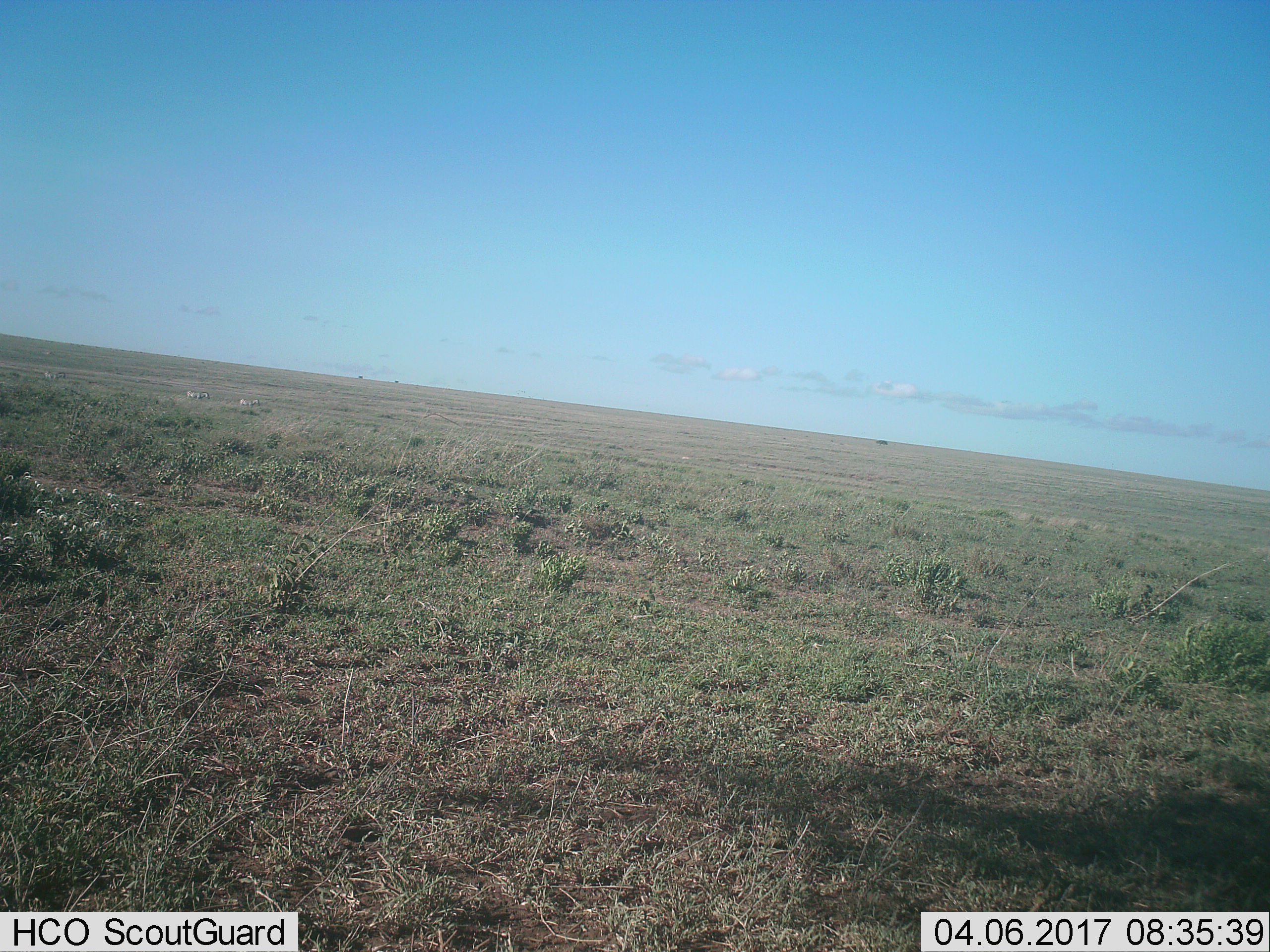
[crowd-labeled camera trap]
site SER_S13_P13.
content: unidentified animal